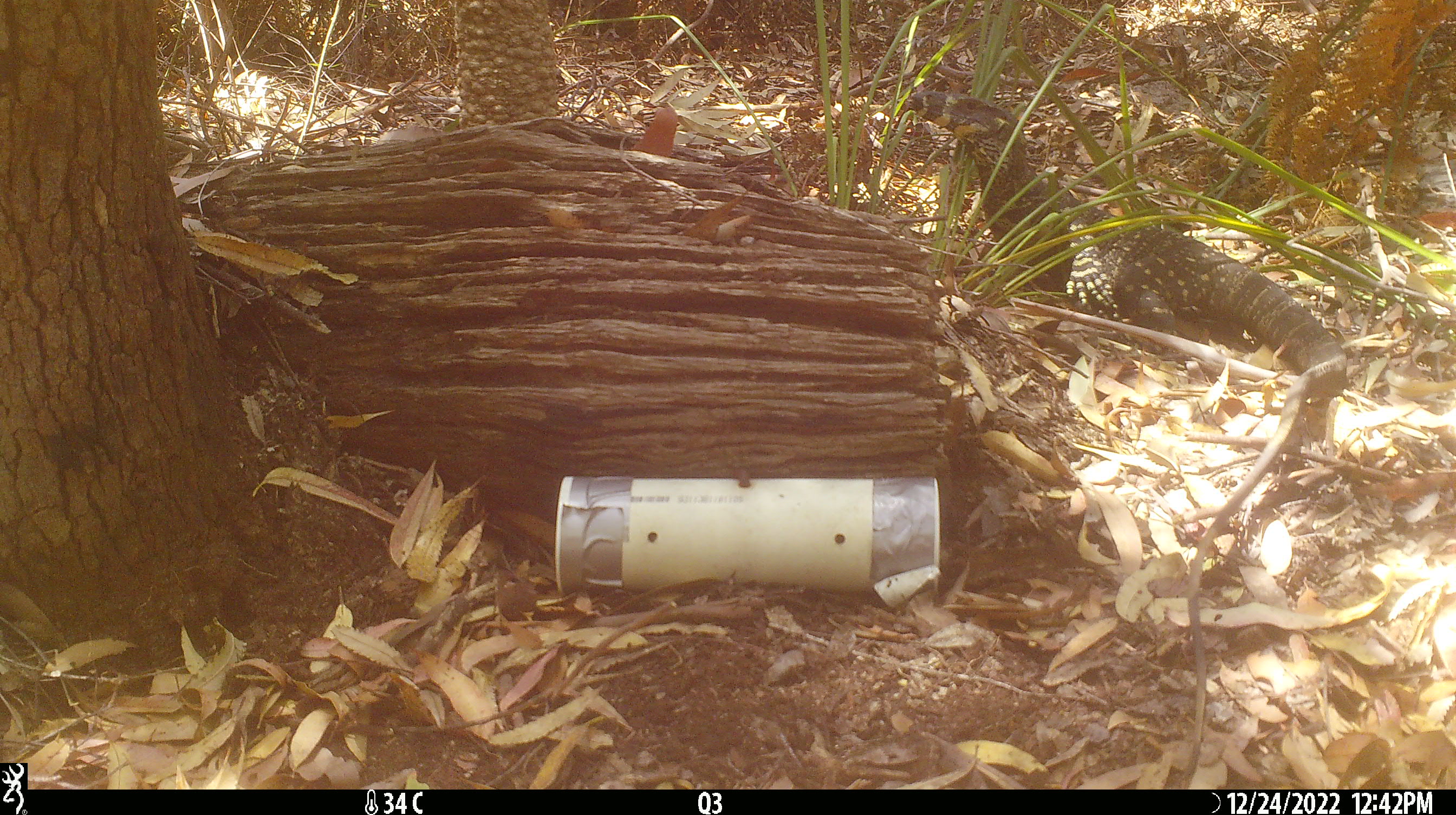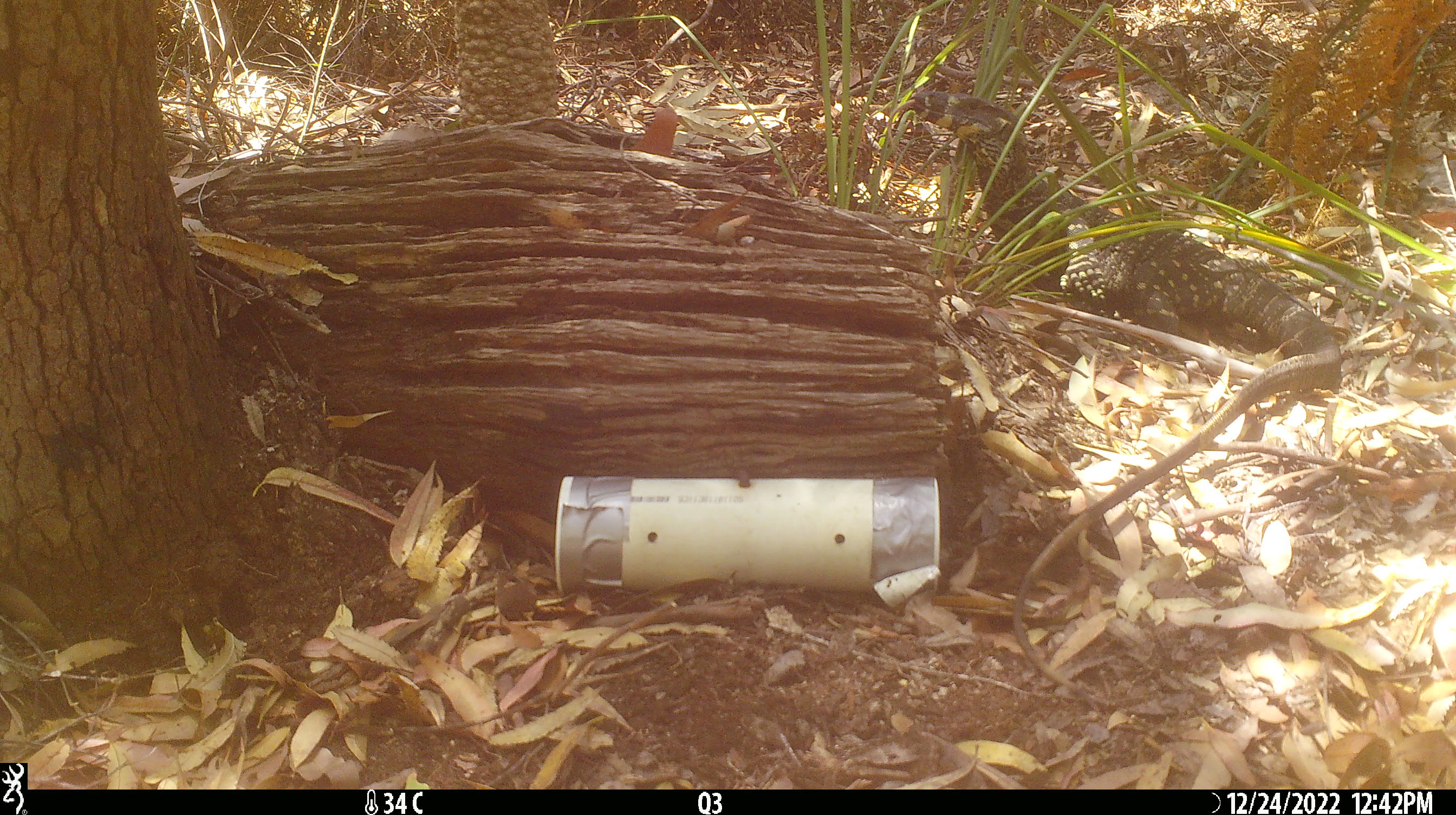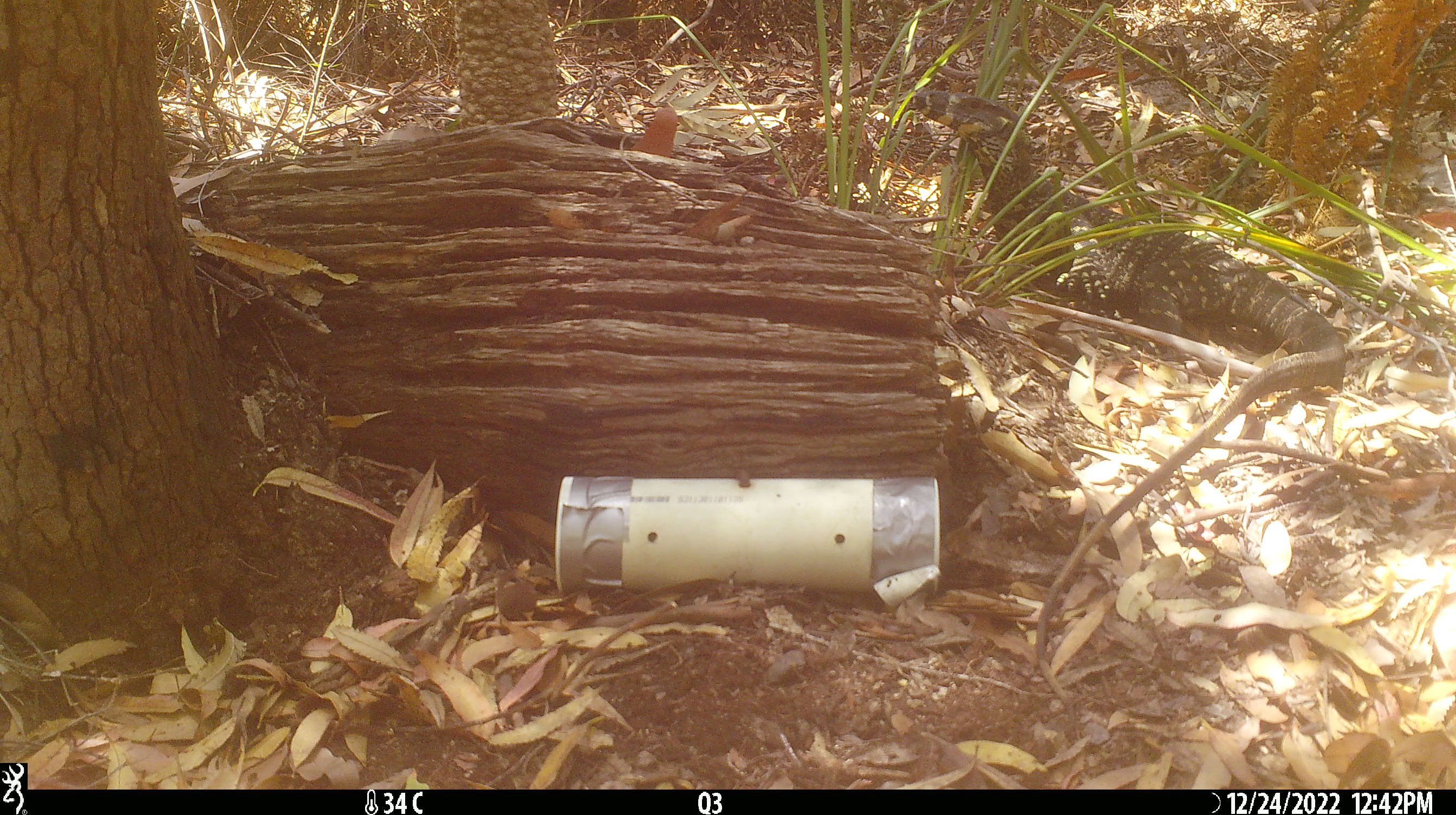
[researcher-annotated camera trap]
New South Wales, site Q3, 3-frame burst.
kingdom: Animalia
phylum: Chordata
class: Reptilia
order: Squamata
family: Varanidae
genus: Varanus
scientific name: Varanus varius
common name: lace monitor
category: goanna